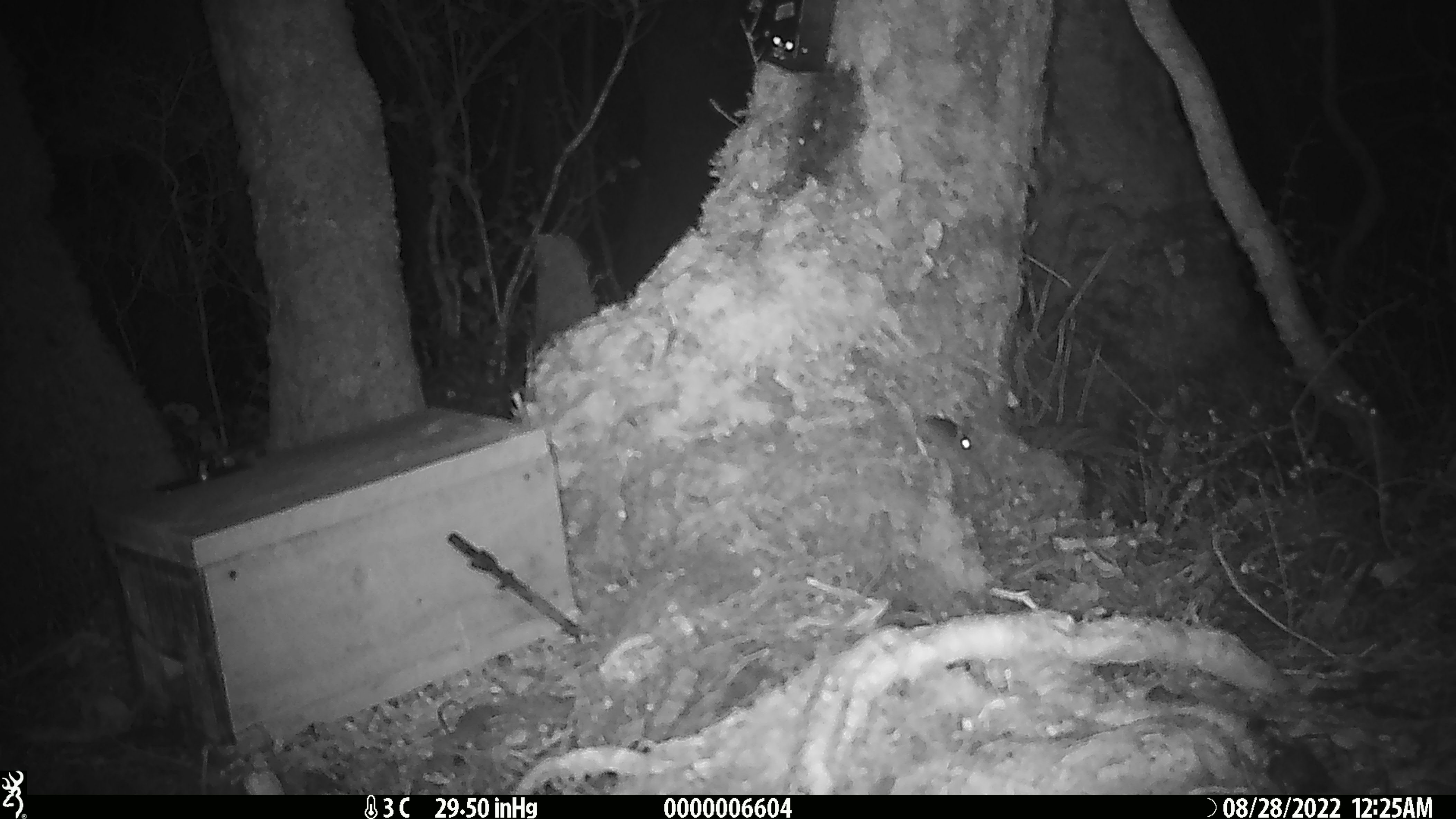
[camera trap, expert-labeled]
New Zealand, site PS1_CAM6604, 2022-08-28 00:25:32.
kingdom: Animalia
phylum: Chordata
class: Mammalia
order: Rodentia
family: Muridae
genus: Mus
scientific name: Mus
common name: mouse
Mouse (Mus).